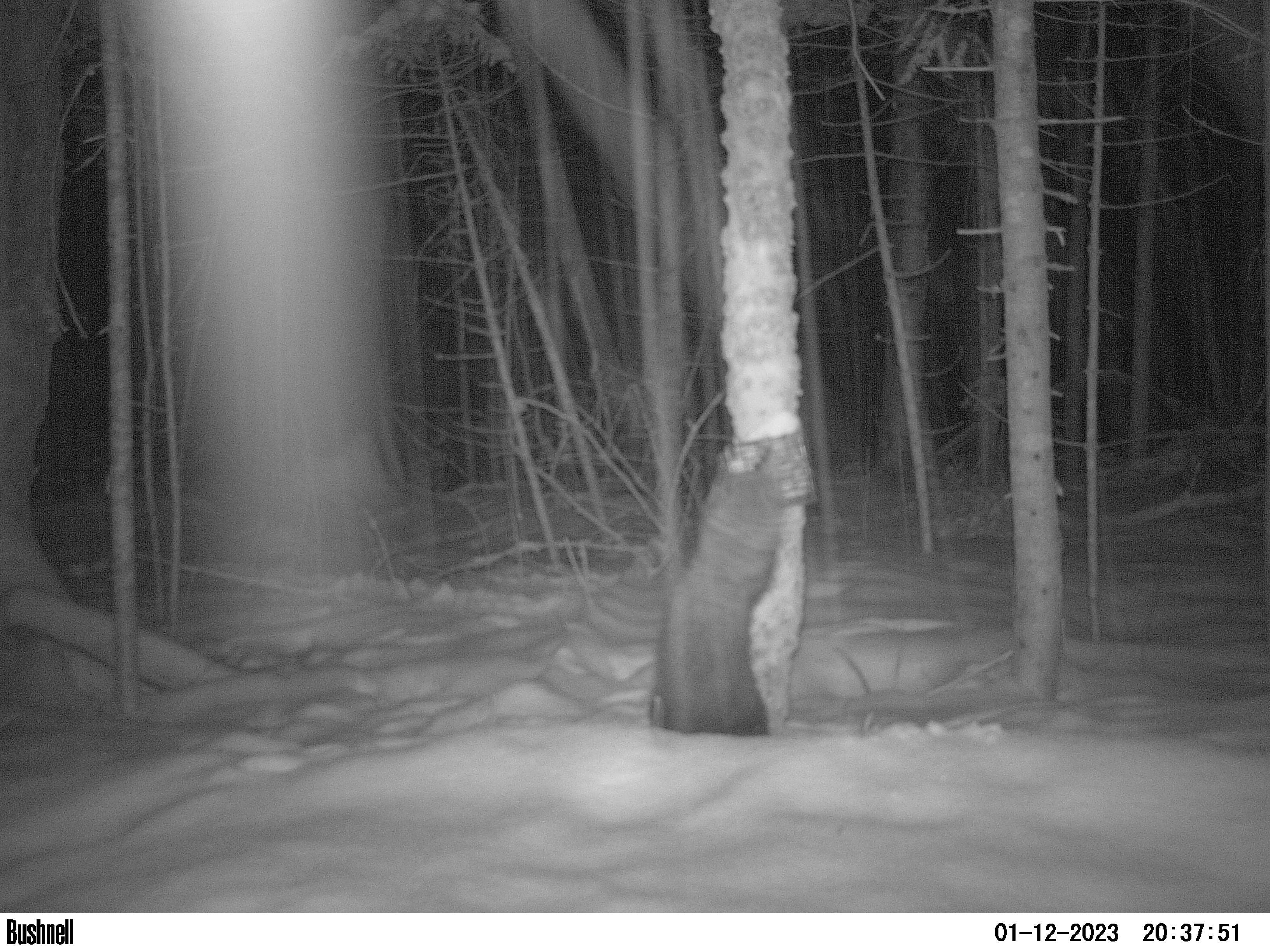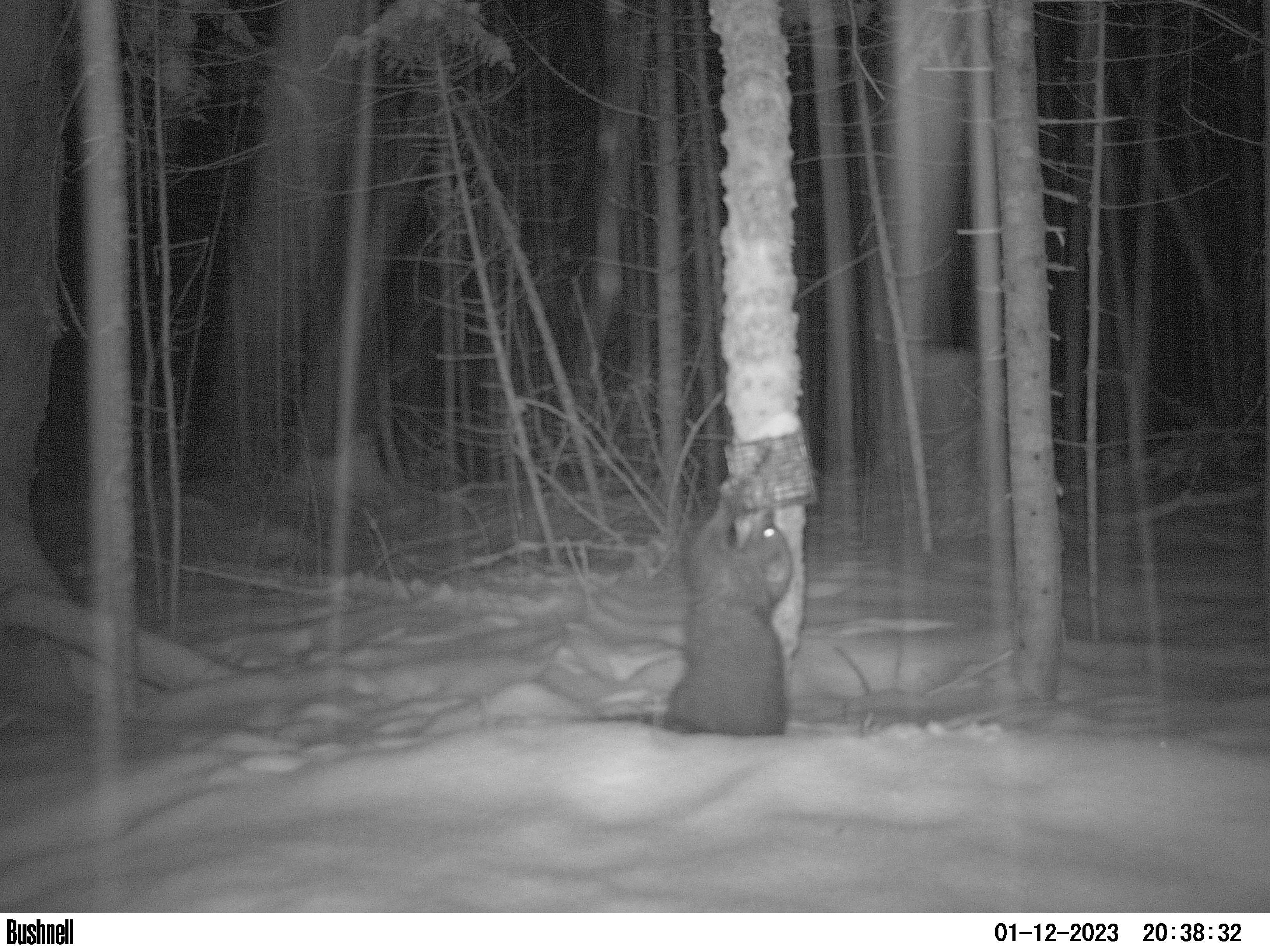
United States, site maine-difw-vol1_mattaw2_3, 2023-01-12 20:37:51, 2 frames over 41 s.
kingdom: Animalia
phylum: Chordata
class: Mammalia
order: Carnivora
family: Mustelidae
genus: Pekania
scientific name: Pekania pennanti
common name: fisher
Fisher (Pekania pennanti).